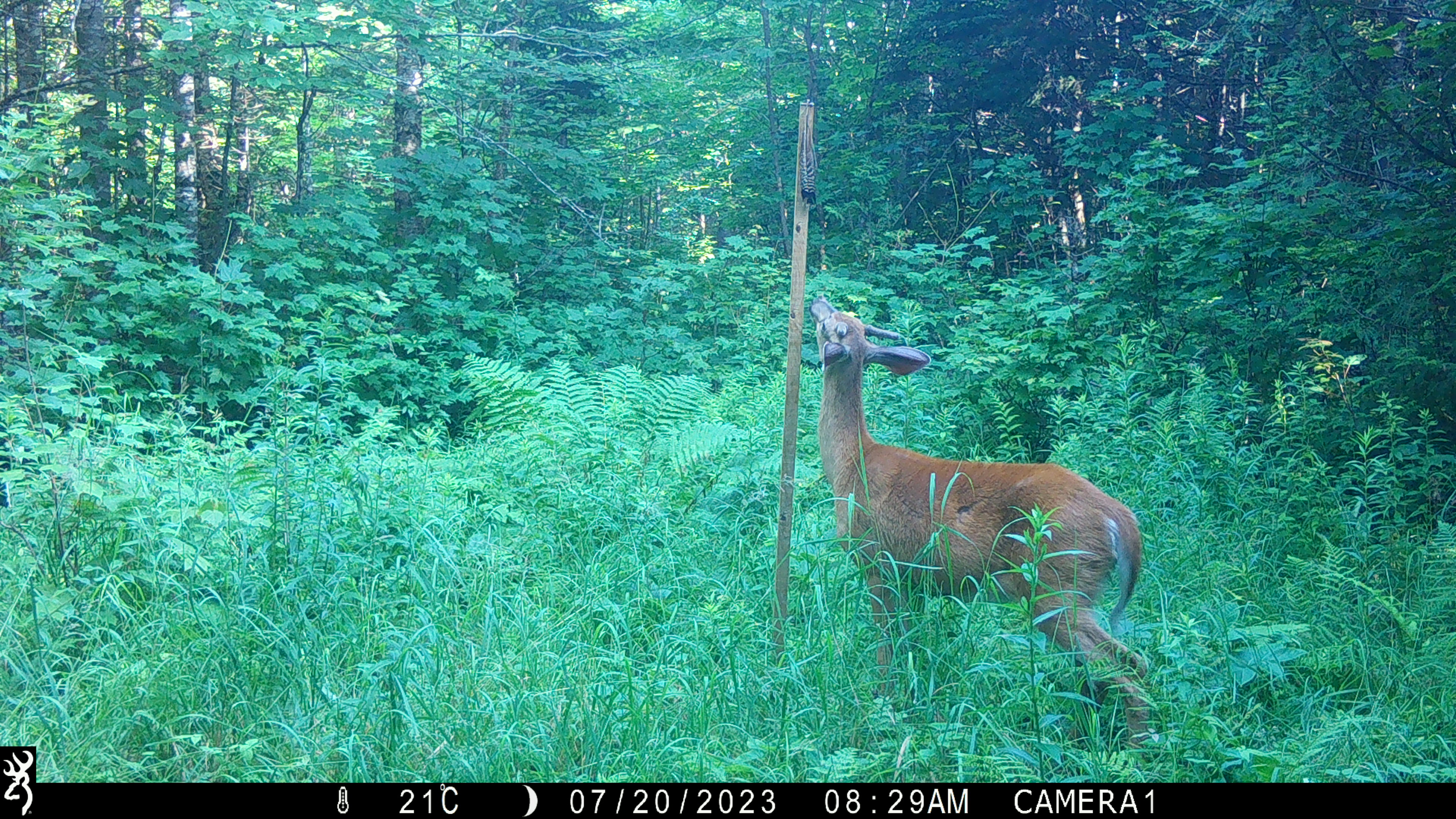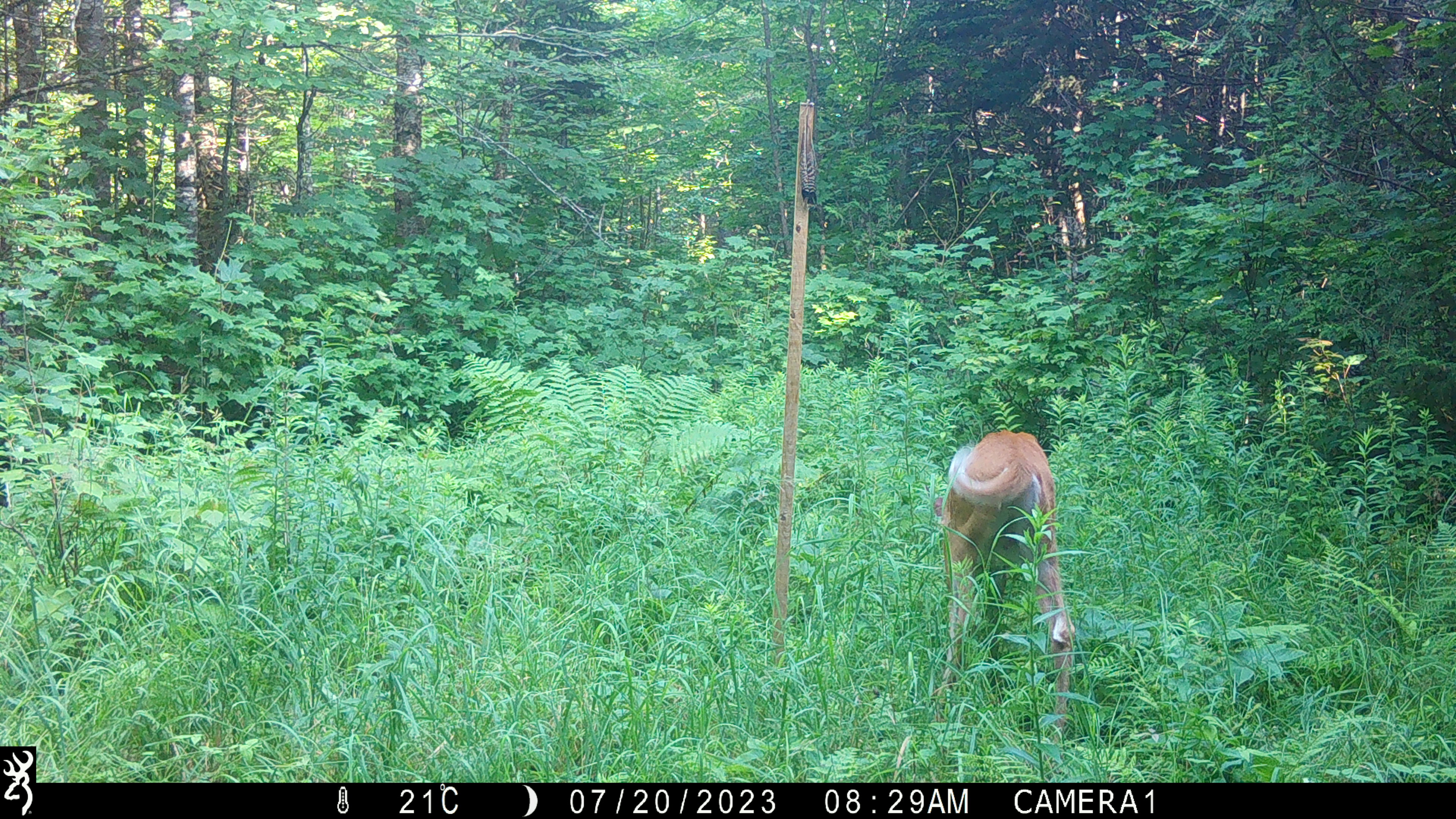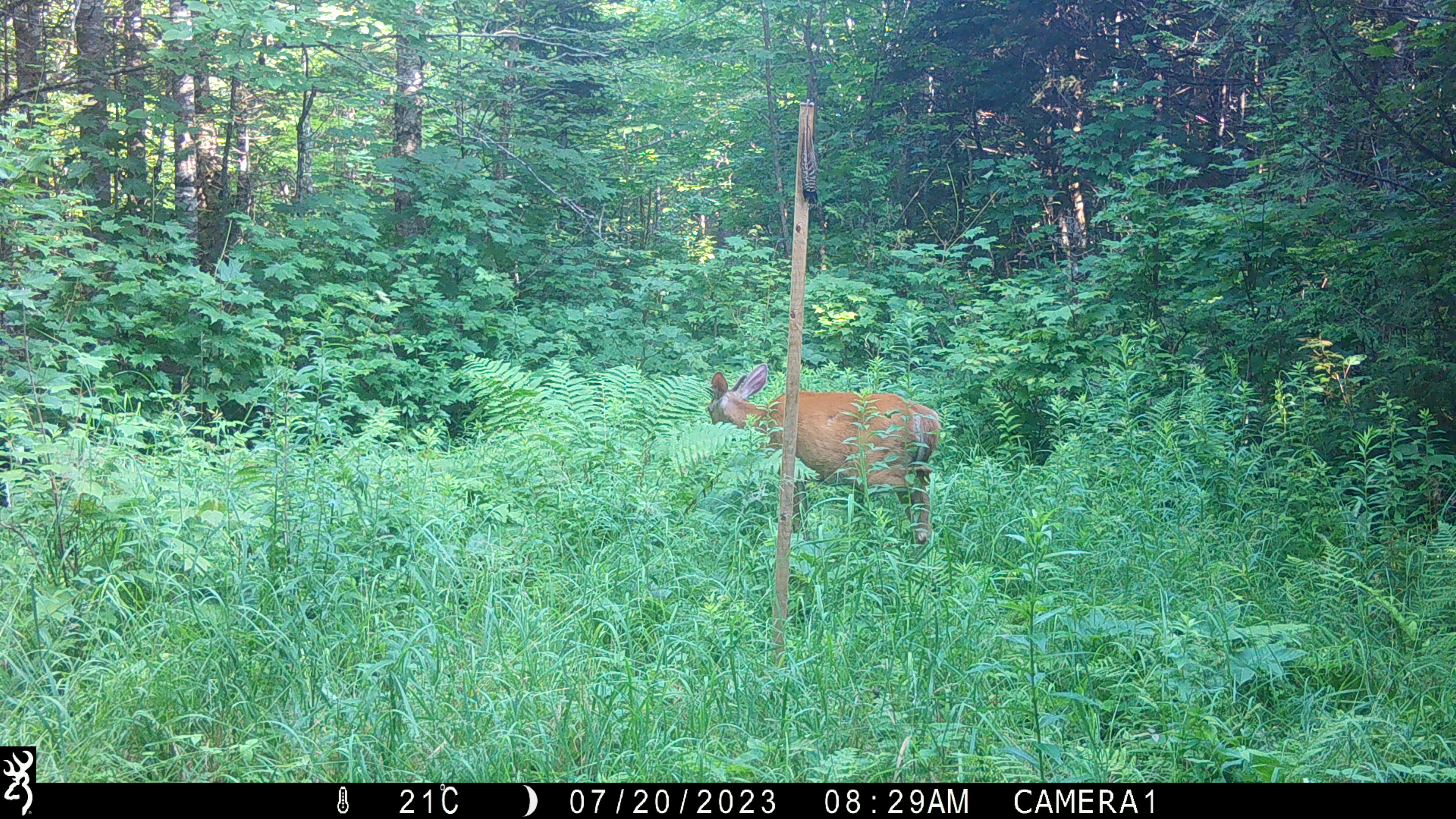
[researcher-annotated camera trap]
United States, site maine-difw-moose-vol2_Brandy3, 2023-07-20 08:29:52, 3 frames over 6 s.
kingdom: Animalia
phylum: Chordata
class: Mammalia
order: Artiodactyla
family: Cervidae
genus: Odocoileus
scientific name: Odocoileus virginianus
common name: white-tailed deer